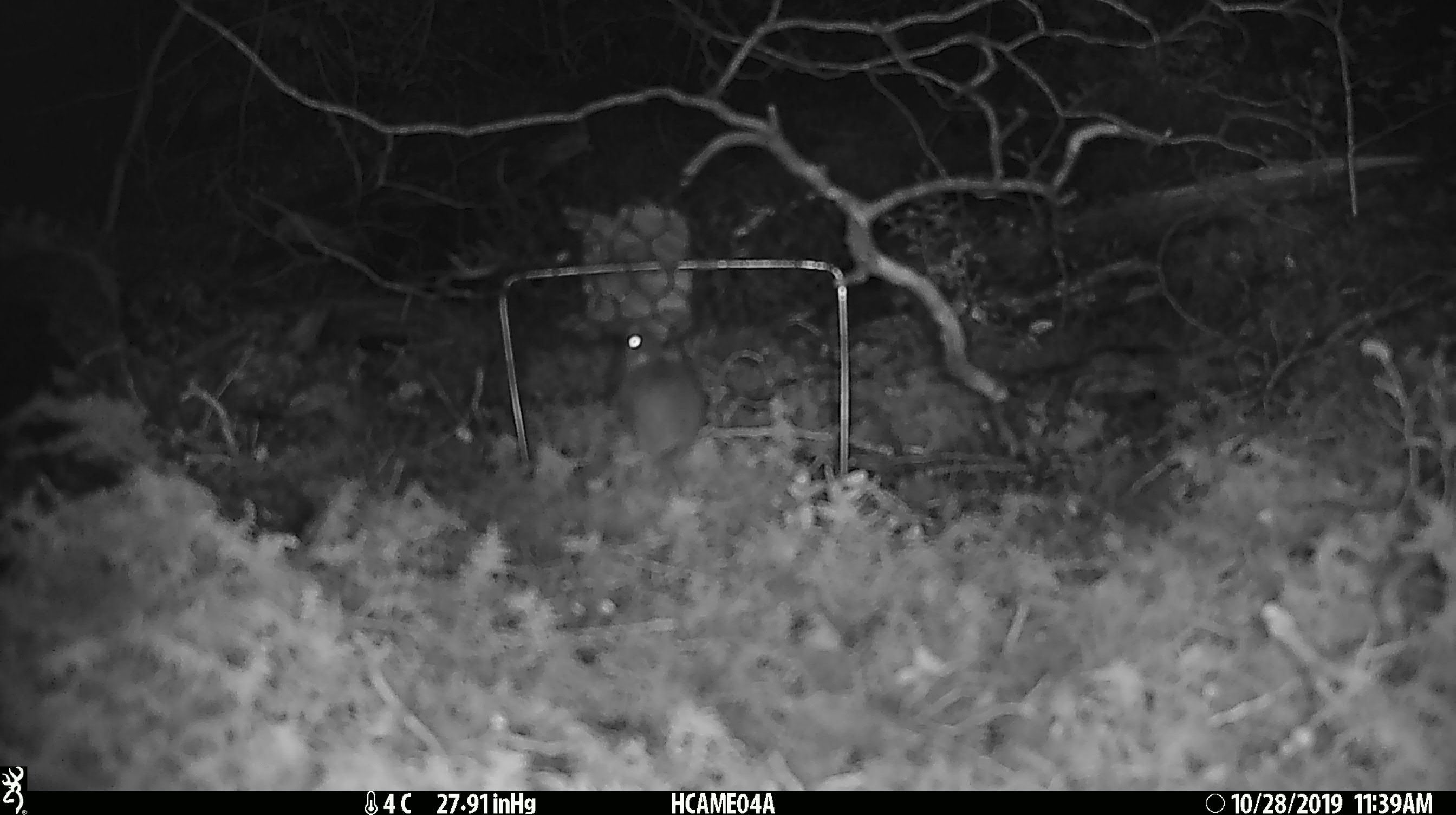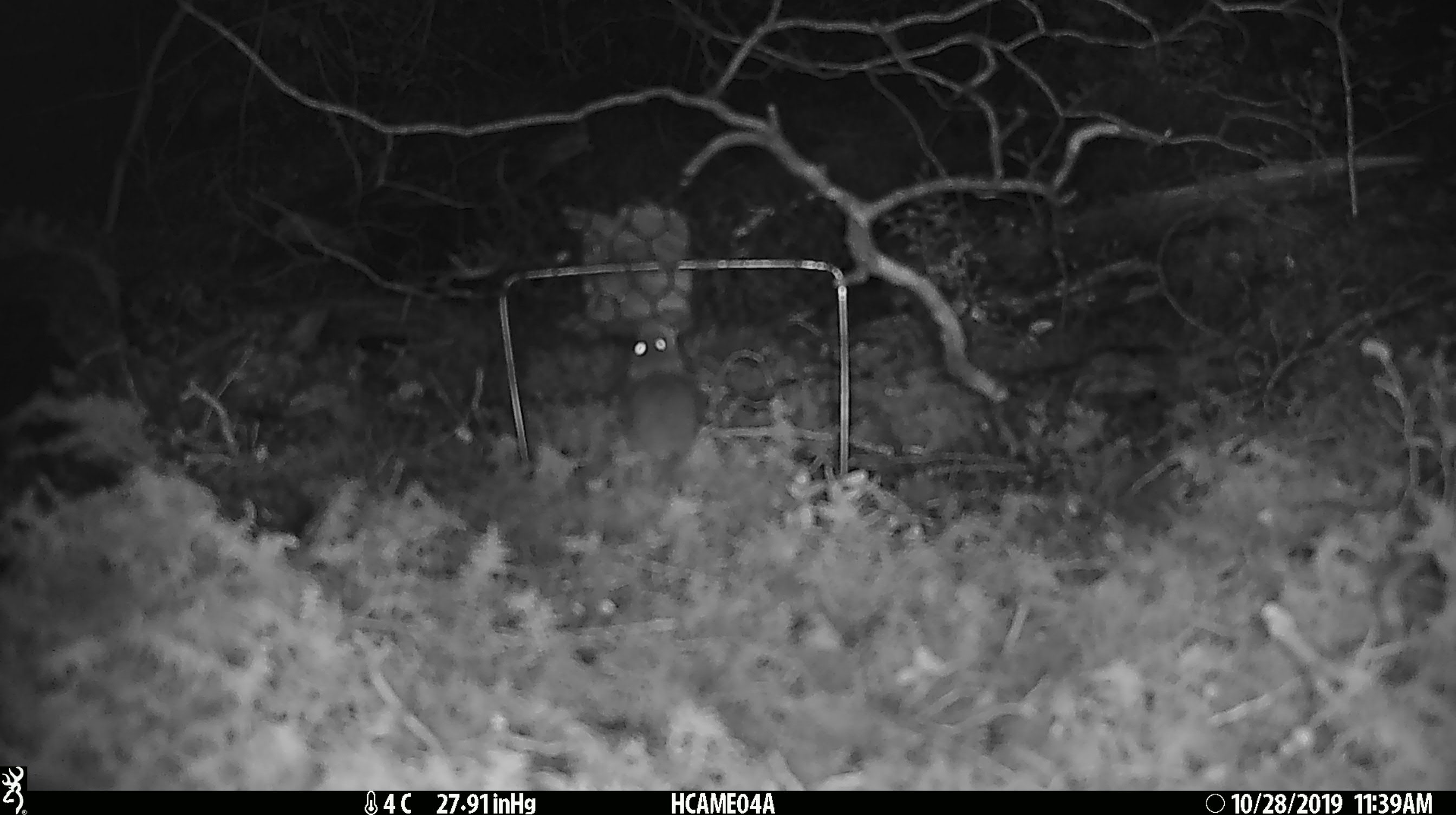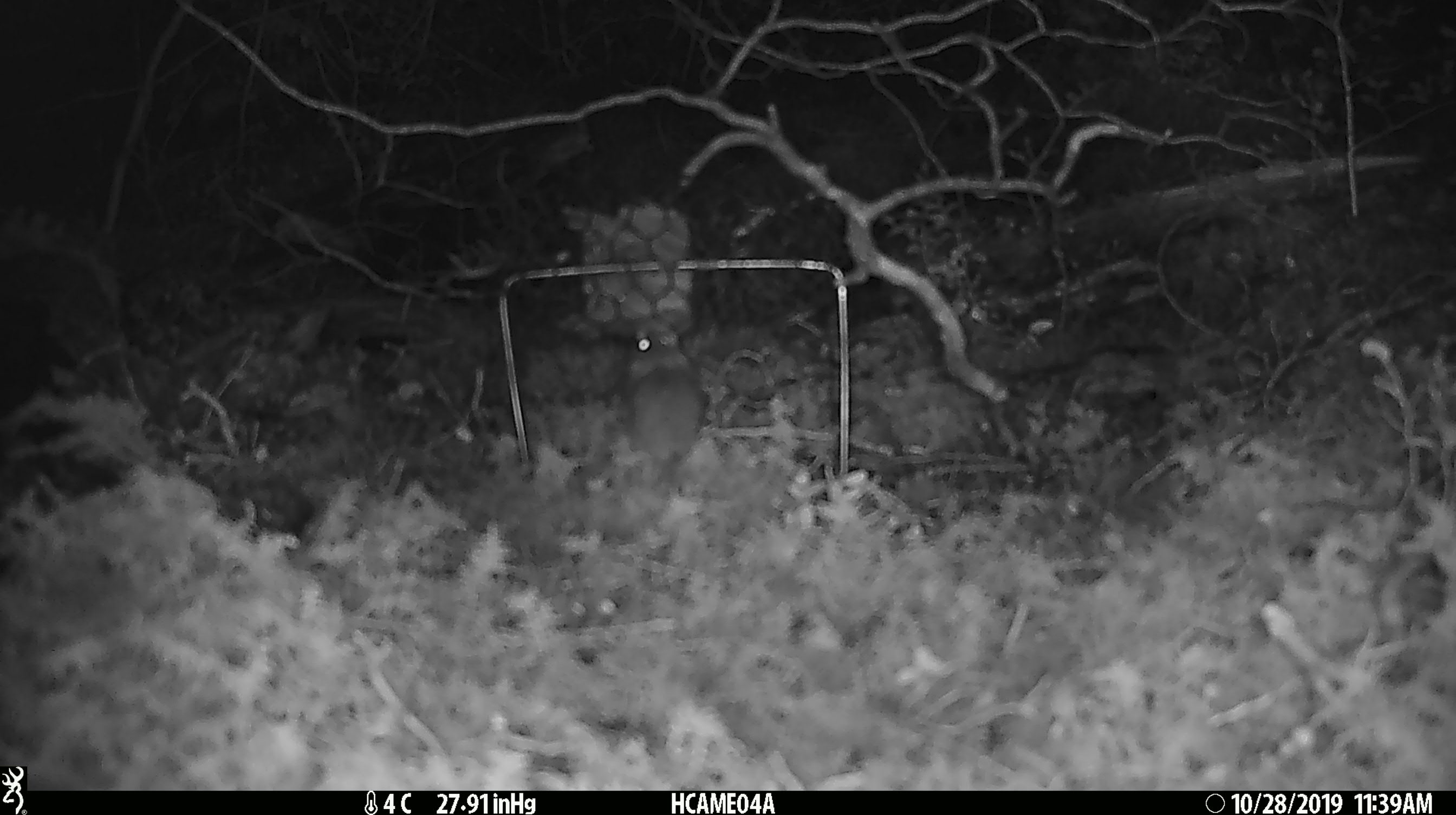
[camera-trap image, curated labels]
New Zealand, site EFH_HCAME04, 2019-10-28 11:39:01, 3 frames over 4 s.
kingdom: Animalia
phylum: Chordata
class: Mammalia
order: Rodentia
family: Muridae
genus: Mus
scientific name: Mus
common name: mouse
Mouse (Mus).